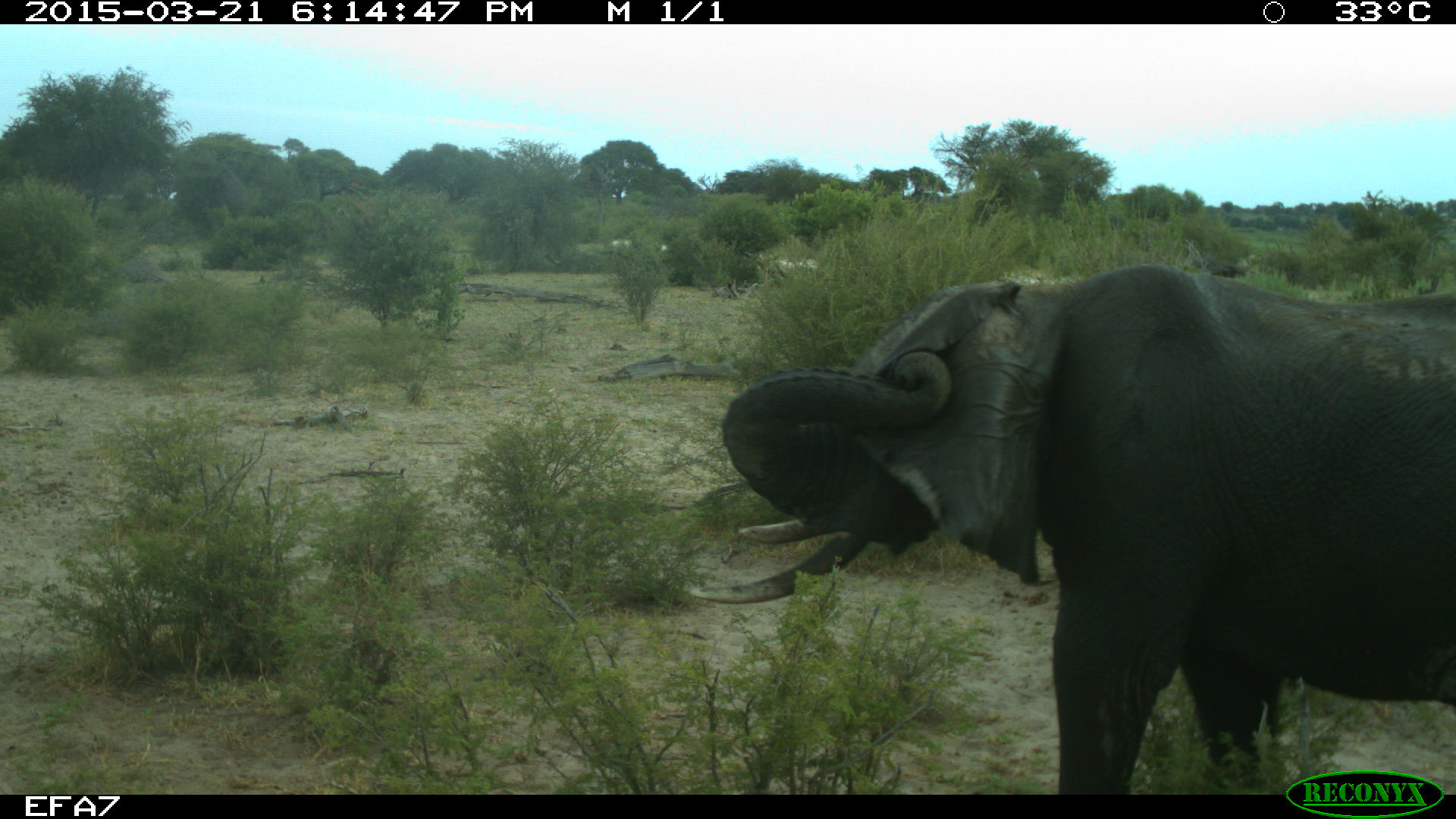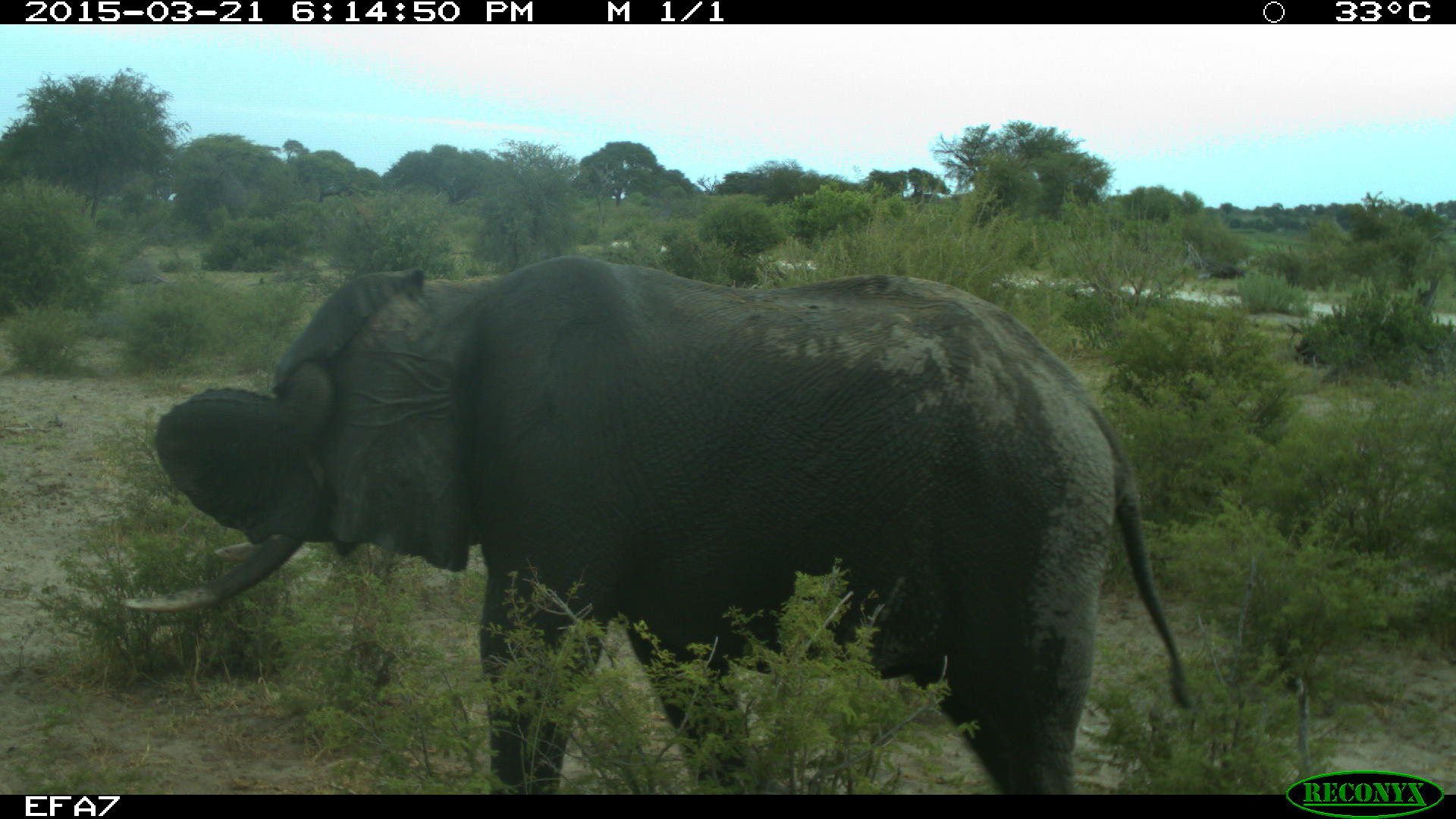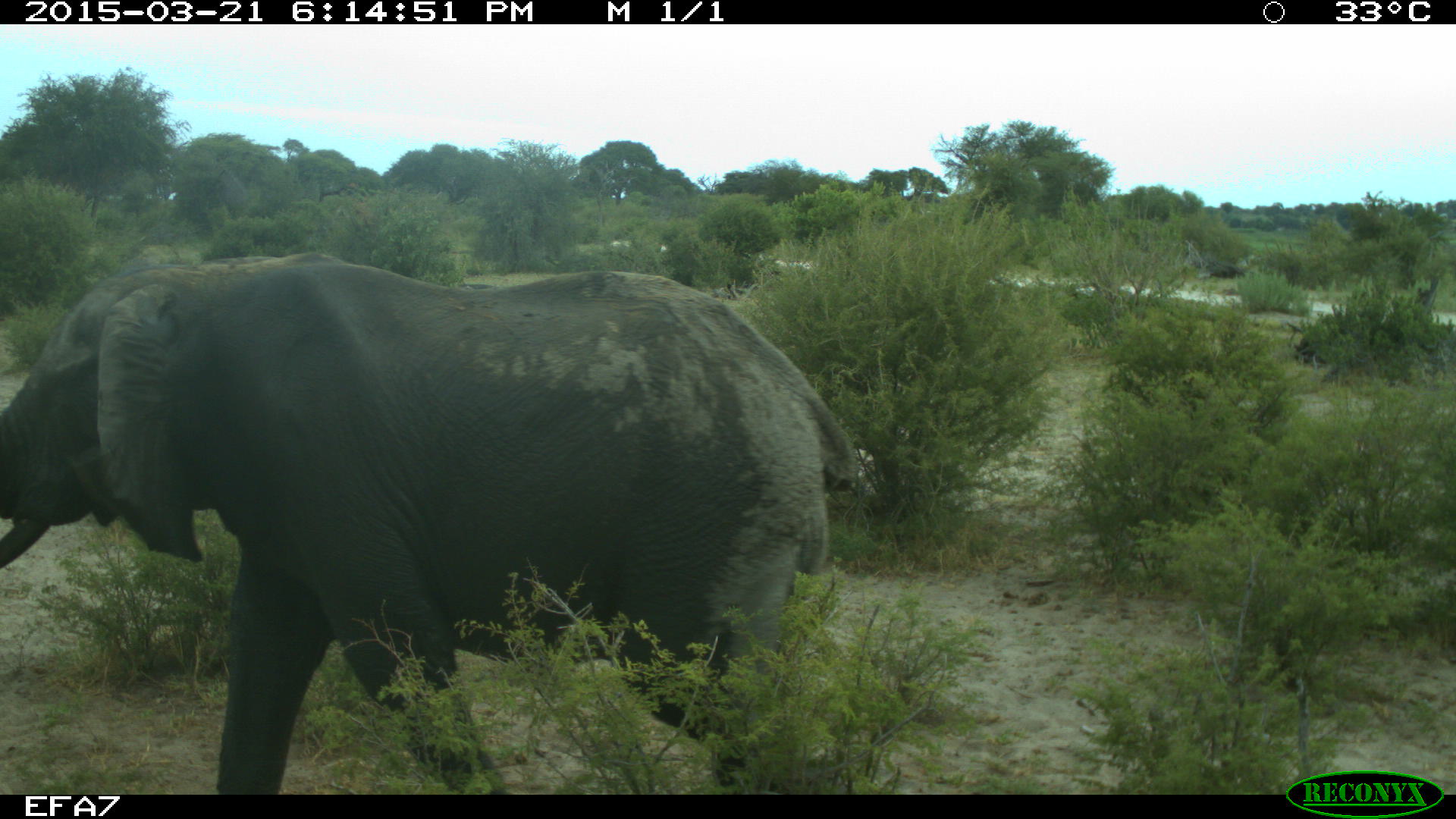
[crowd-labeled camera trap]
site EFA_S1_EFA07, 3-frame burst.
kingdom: Animalia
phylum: Chordata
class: Mammalia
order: Proboscidea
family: Elephantidae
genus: Loxodonta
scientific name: Loxodonta africana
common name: african bush elephant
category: elephant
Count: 1.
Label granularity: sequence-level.